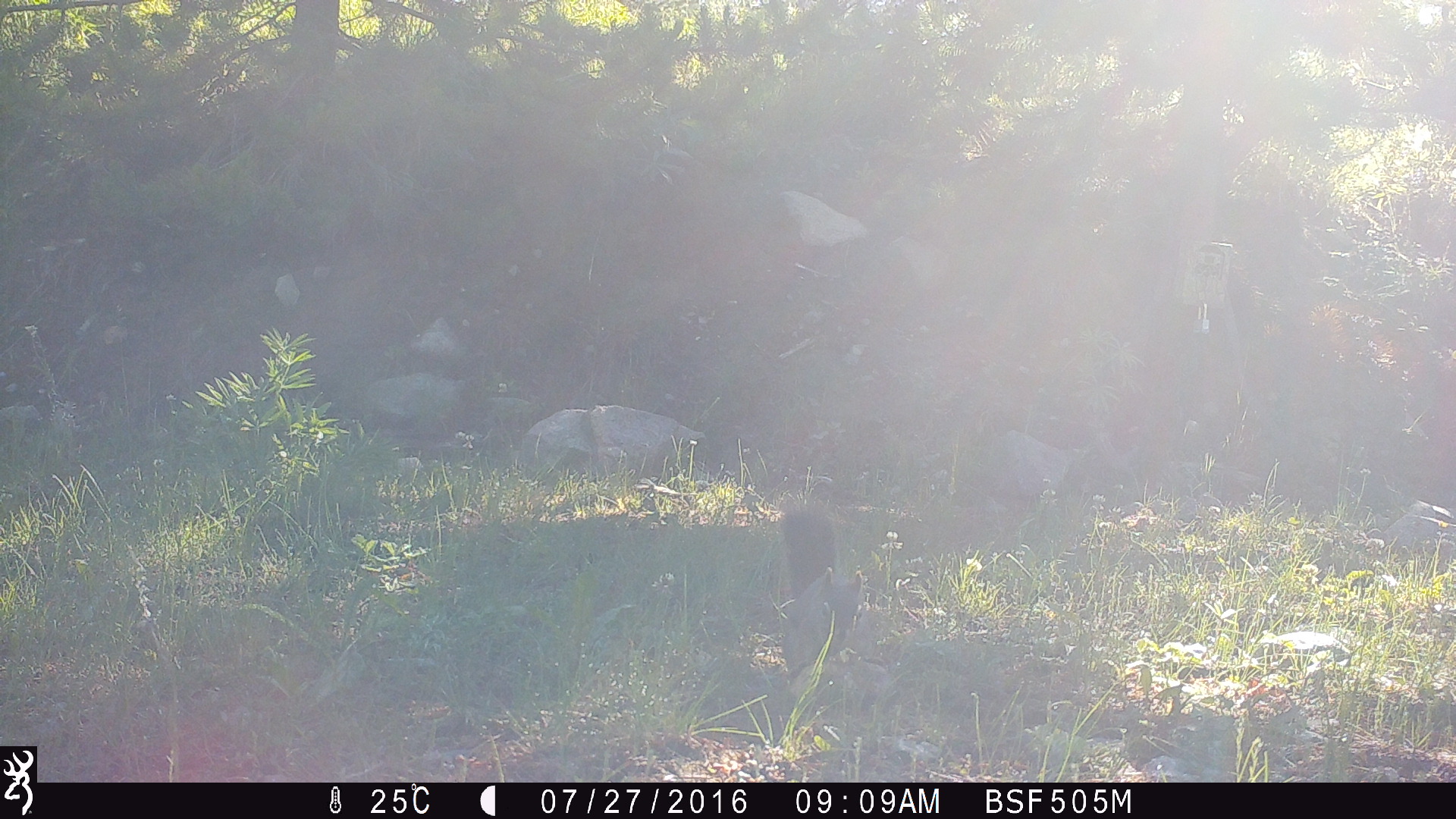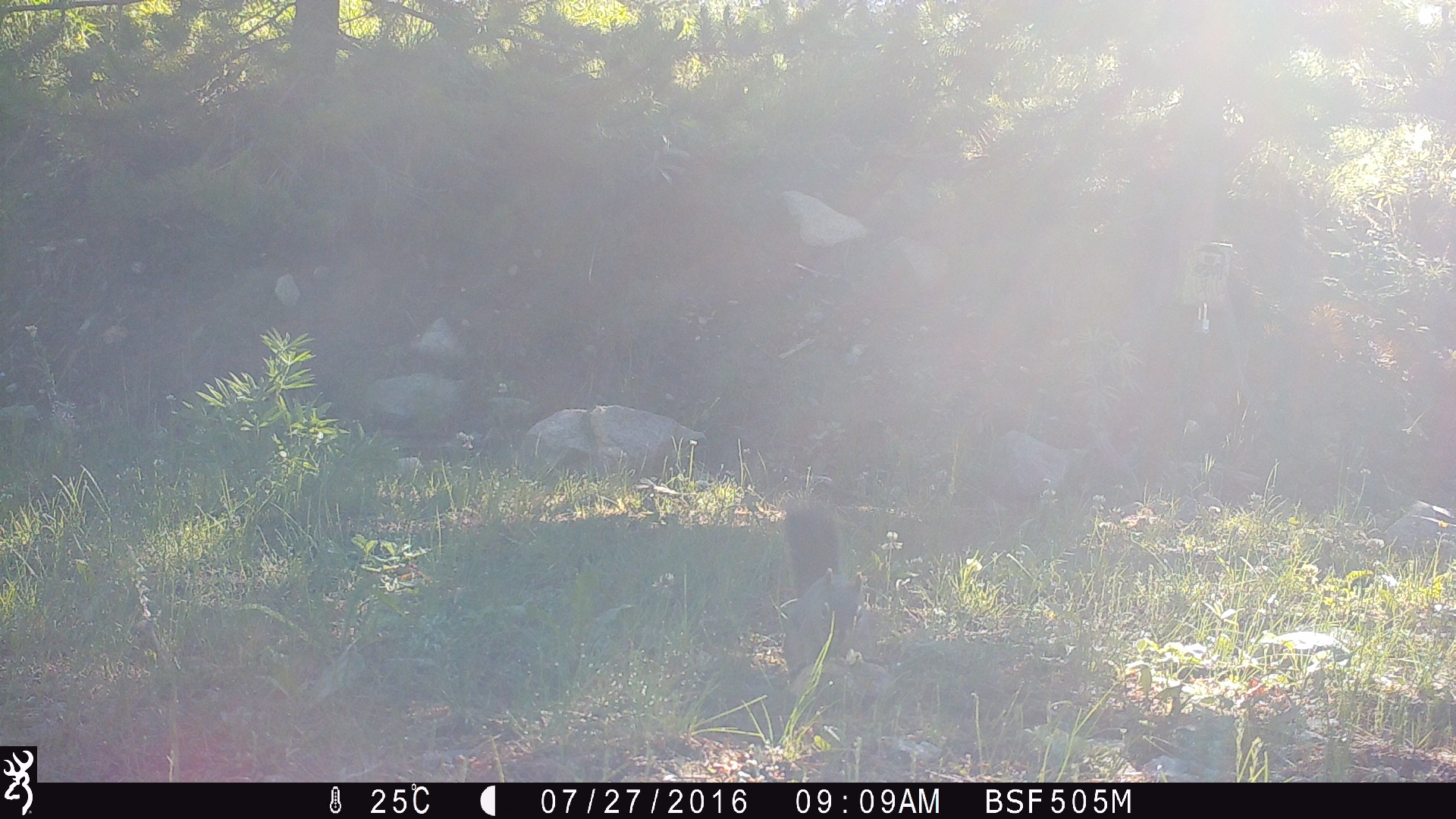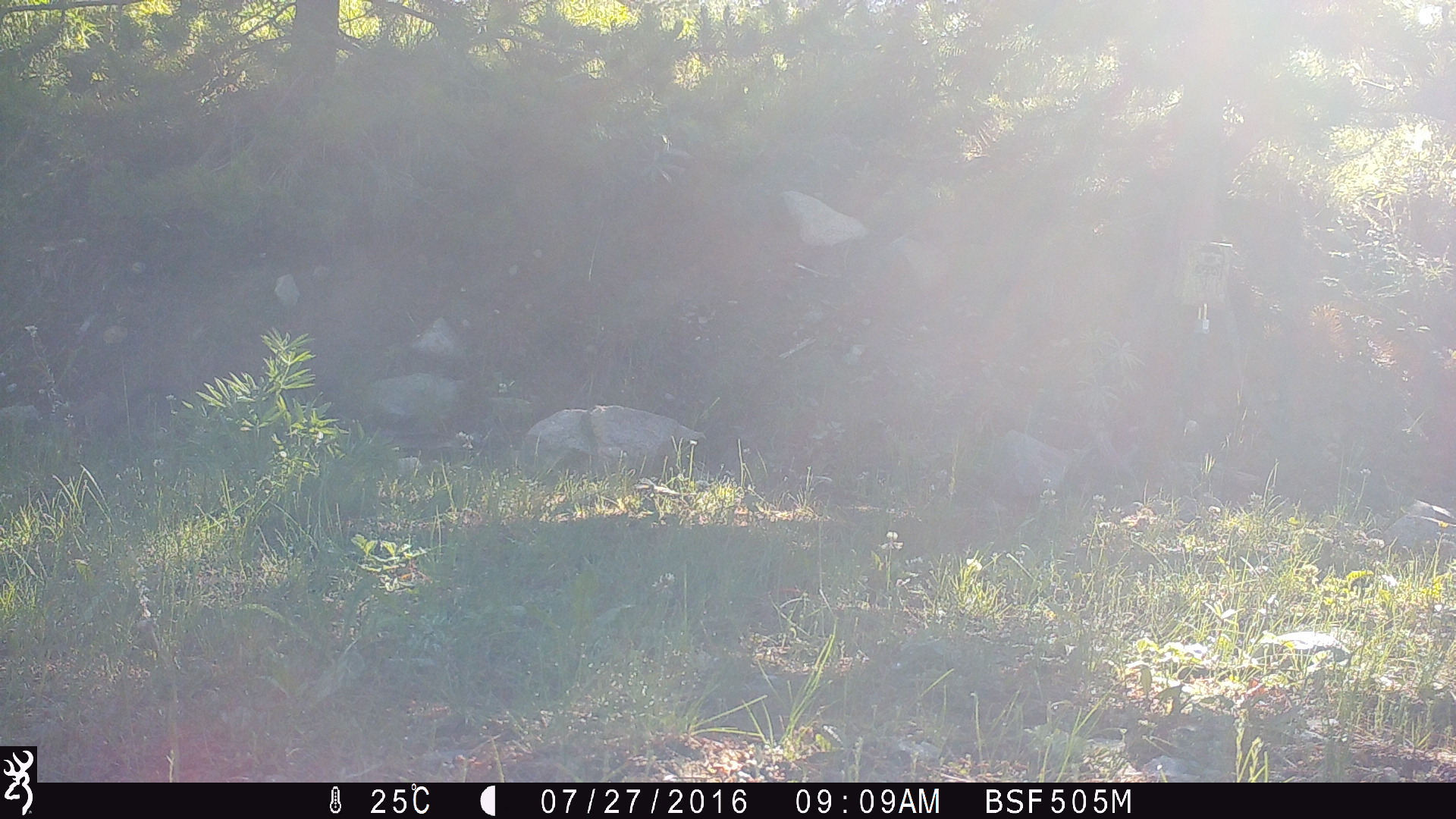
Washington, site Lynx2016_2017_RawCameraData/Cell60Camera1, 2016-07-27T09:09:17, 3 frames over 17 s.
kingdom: Animalia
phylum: Chordata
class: Mammalia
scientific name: Mammalia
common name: small mammal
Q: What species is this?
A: Small mammal (Mammalia).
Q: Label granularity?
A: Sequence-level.